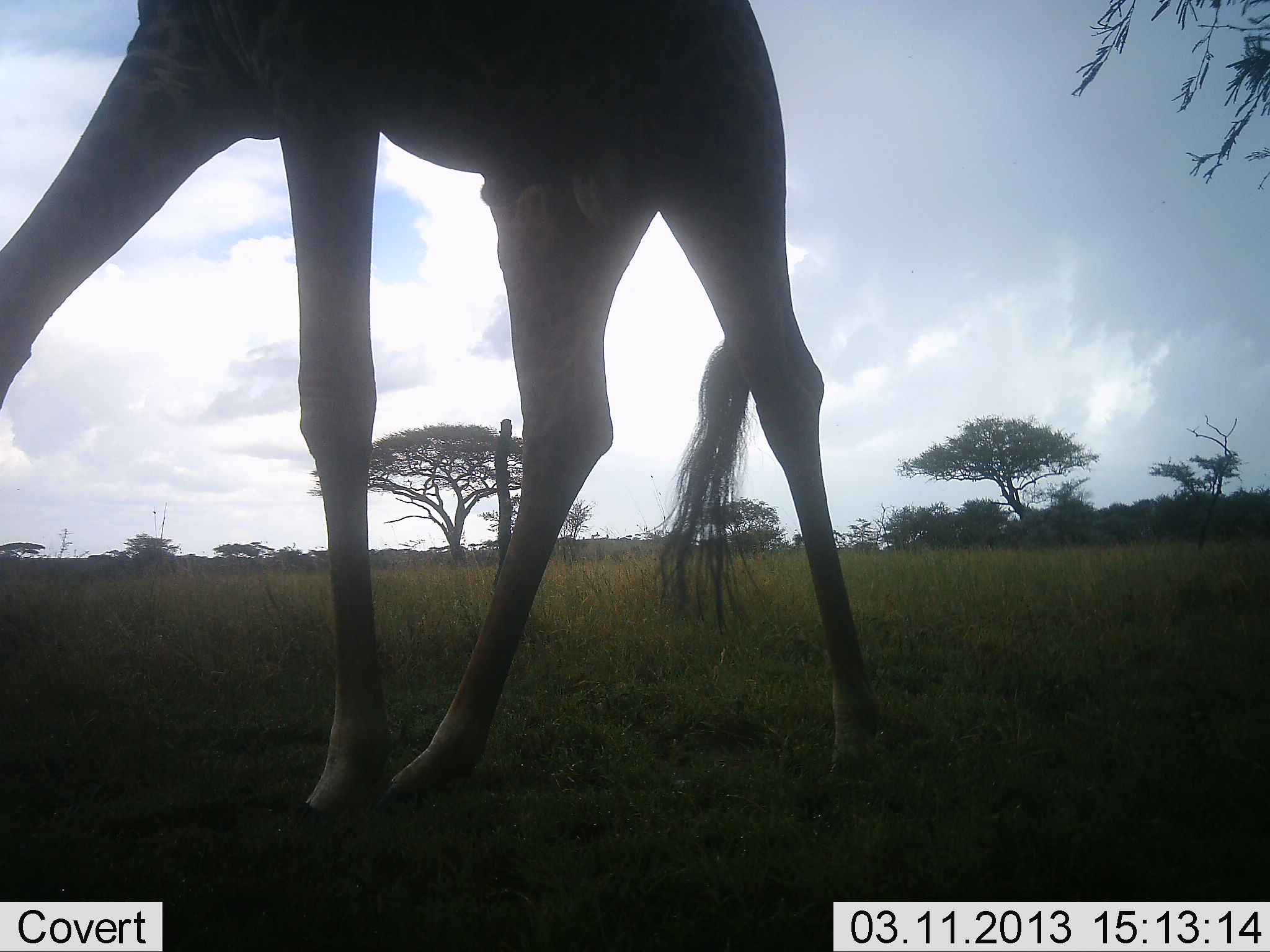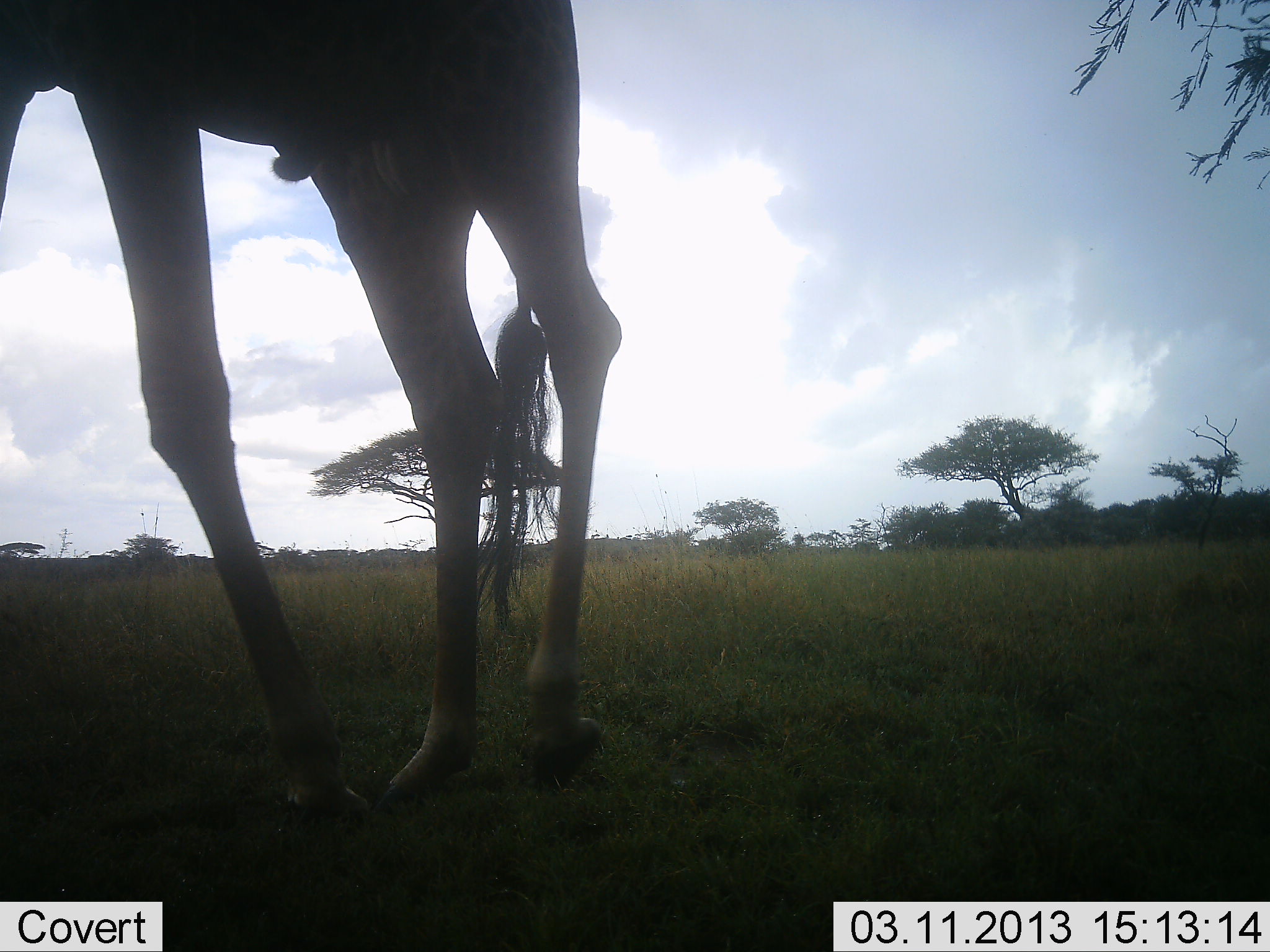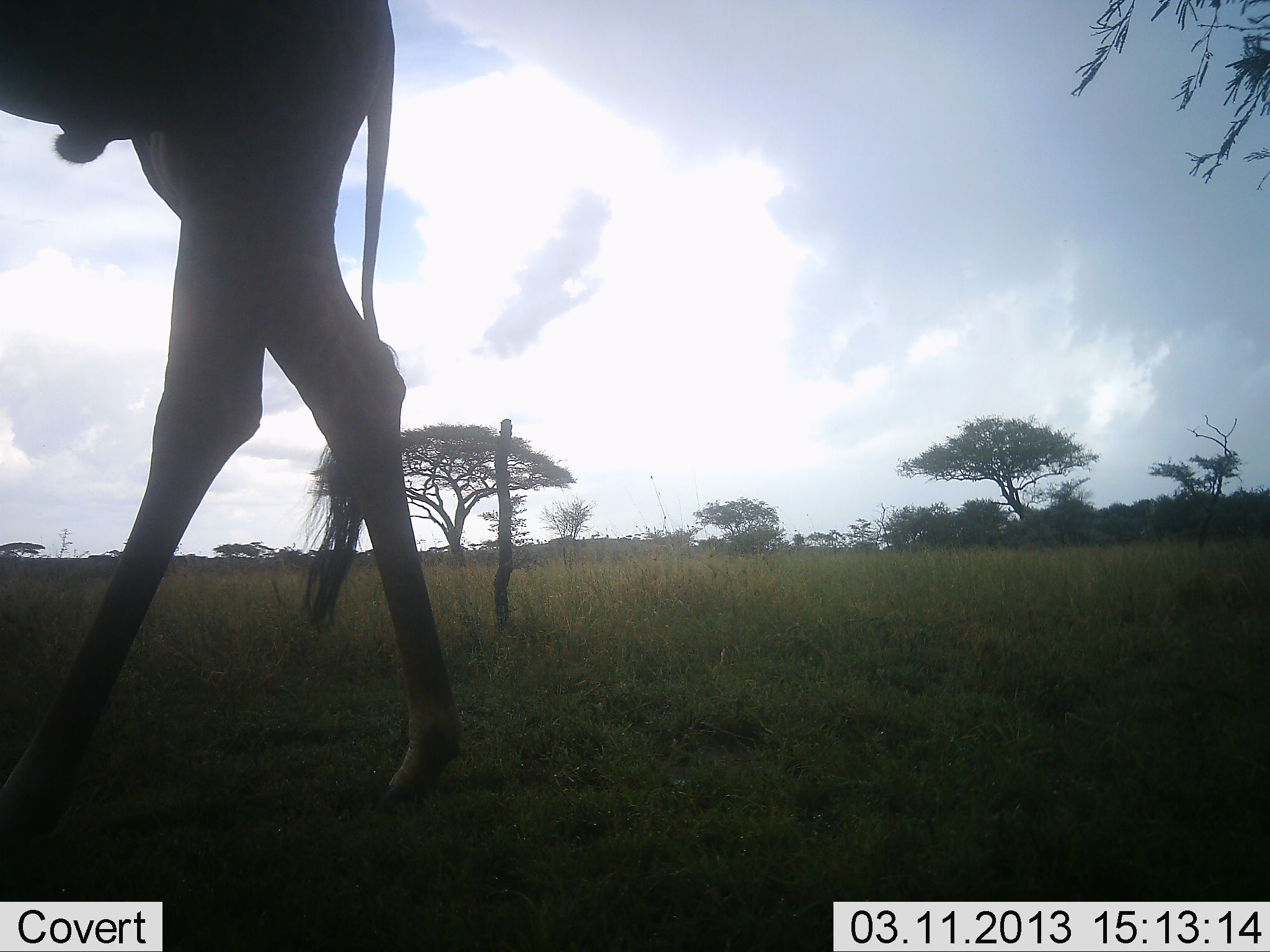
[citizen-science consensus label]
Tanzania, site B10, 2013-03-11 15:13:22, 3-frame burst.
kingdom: Animalia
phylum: Chordata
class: Mammalia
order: Artiodactyla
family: Giraffidae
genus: Giraffa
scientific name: Giraffa camelopardalis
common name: giraffe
Giraffe (Giraffa camelopardalis), count 1. Behavior (volunteer vote fractions): standing 14%, resting 0%, moving 91%, interacting 0%. Young present (vote fraction): 0%. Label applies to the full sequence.